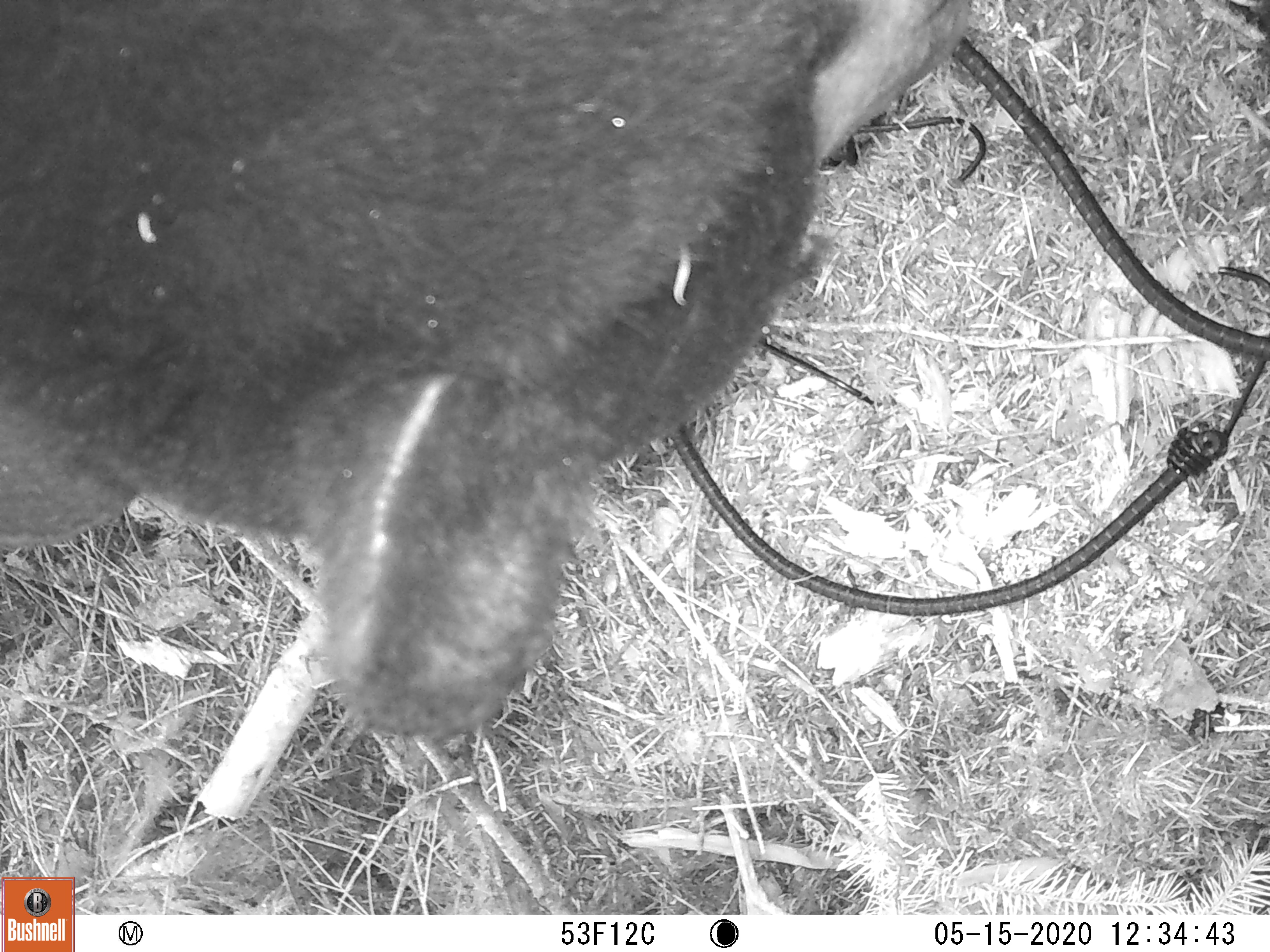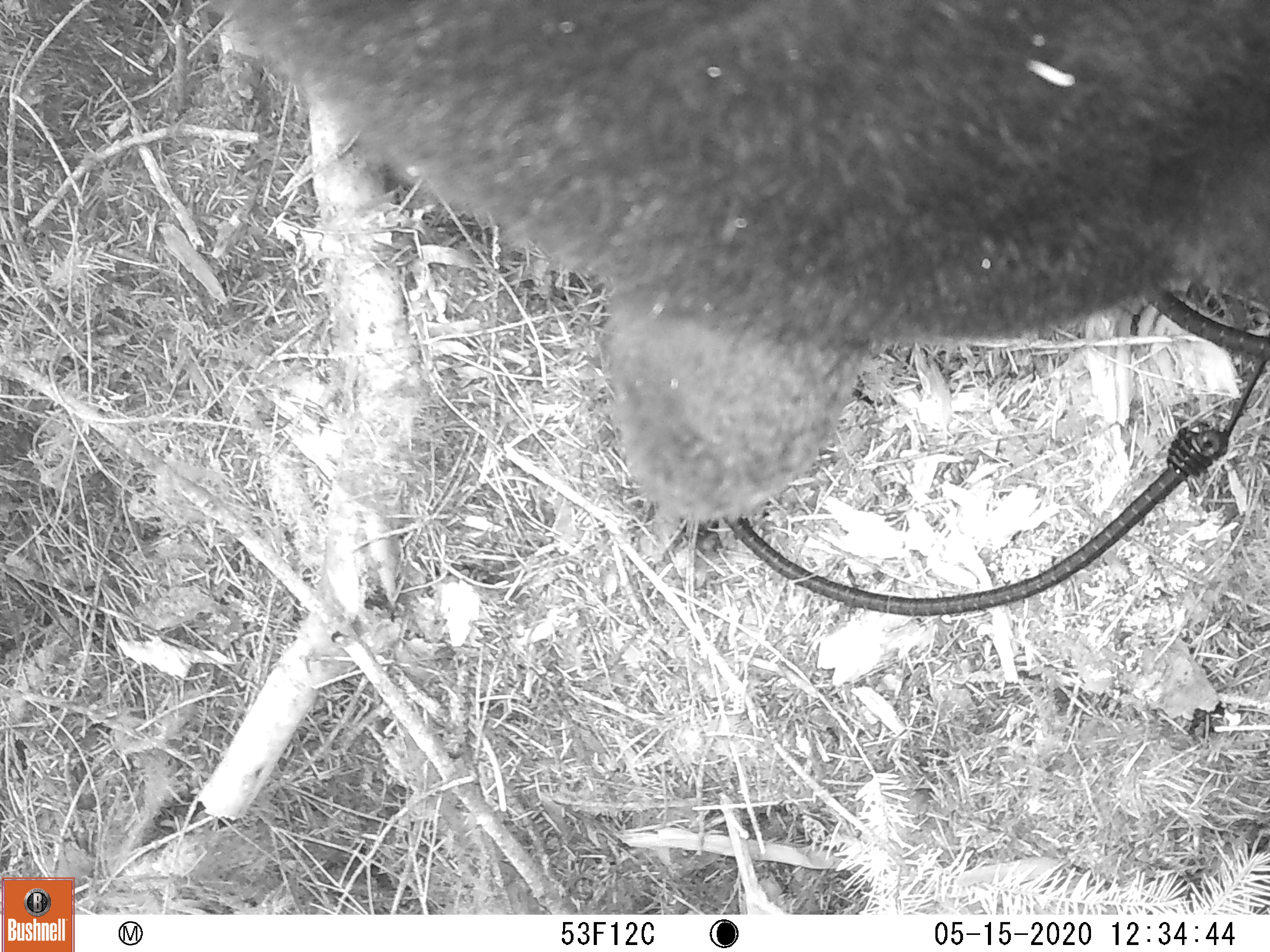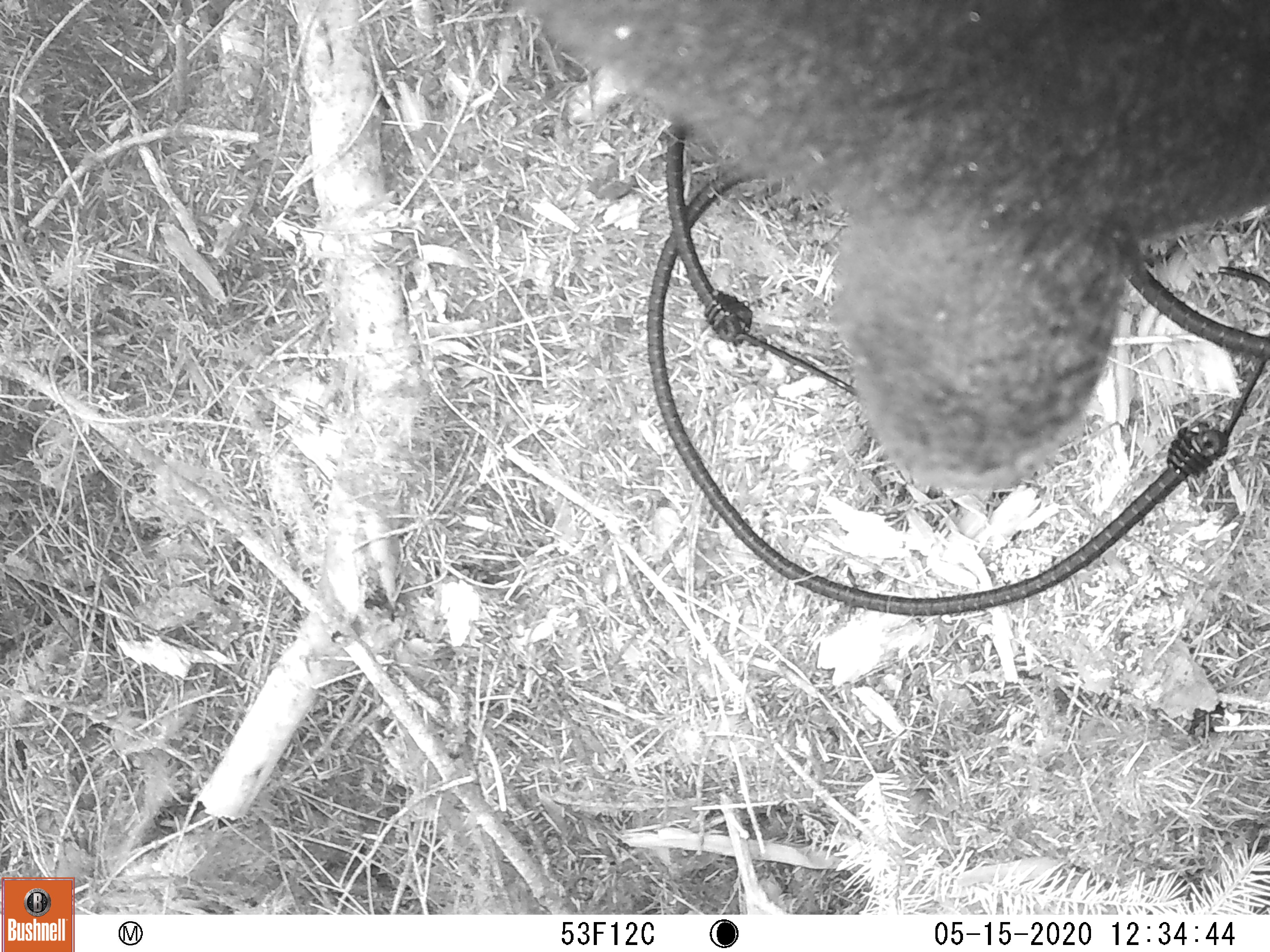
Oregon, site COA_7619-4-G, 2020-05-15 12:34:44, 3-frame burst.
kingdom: Animalia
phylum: Chordata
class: Mammalia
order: Carnivora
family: Ursidae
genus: Ursus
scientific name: Ursus americanus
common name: american black bear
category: black bear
Black bear (american black bear) (Ursus americanus).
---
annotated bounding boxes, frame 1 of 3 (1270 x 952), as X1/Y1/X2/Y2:
black bear: 3/0/824/742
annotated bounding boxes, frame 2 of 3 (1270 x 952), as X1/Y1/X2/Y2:
black bear: 211/0/1266/531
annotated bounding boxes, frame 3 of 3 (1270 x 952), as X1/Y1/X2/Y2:
black bear: 515/4/1267/490